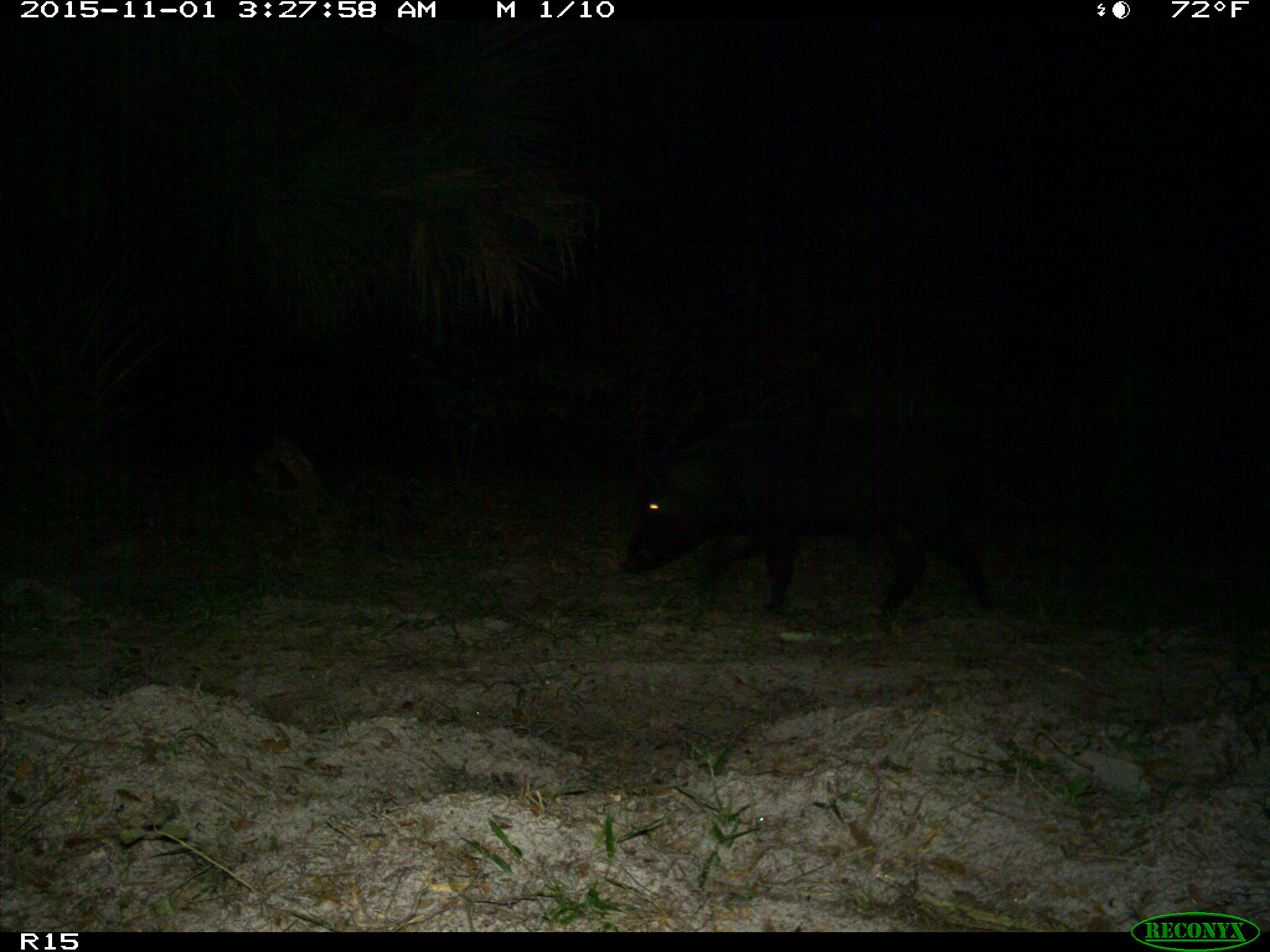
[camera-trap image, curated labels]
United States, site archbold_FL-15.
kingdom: Animalia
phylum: Chordata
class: Mammalia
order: Artiodactyla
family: Suidae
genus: Sus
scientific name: Sus scrofa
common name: wild boar